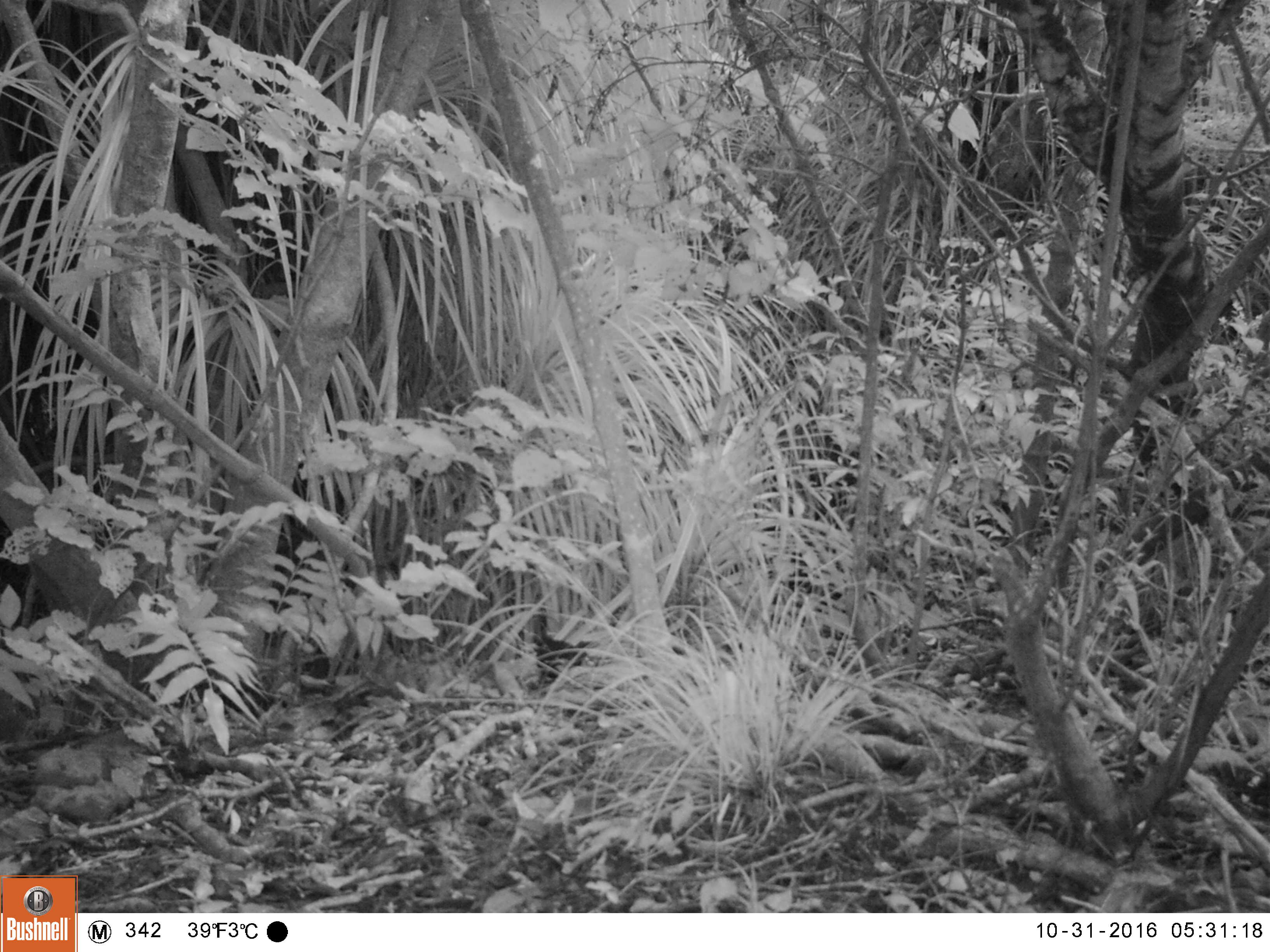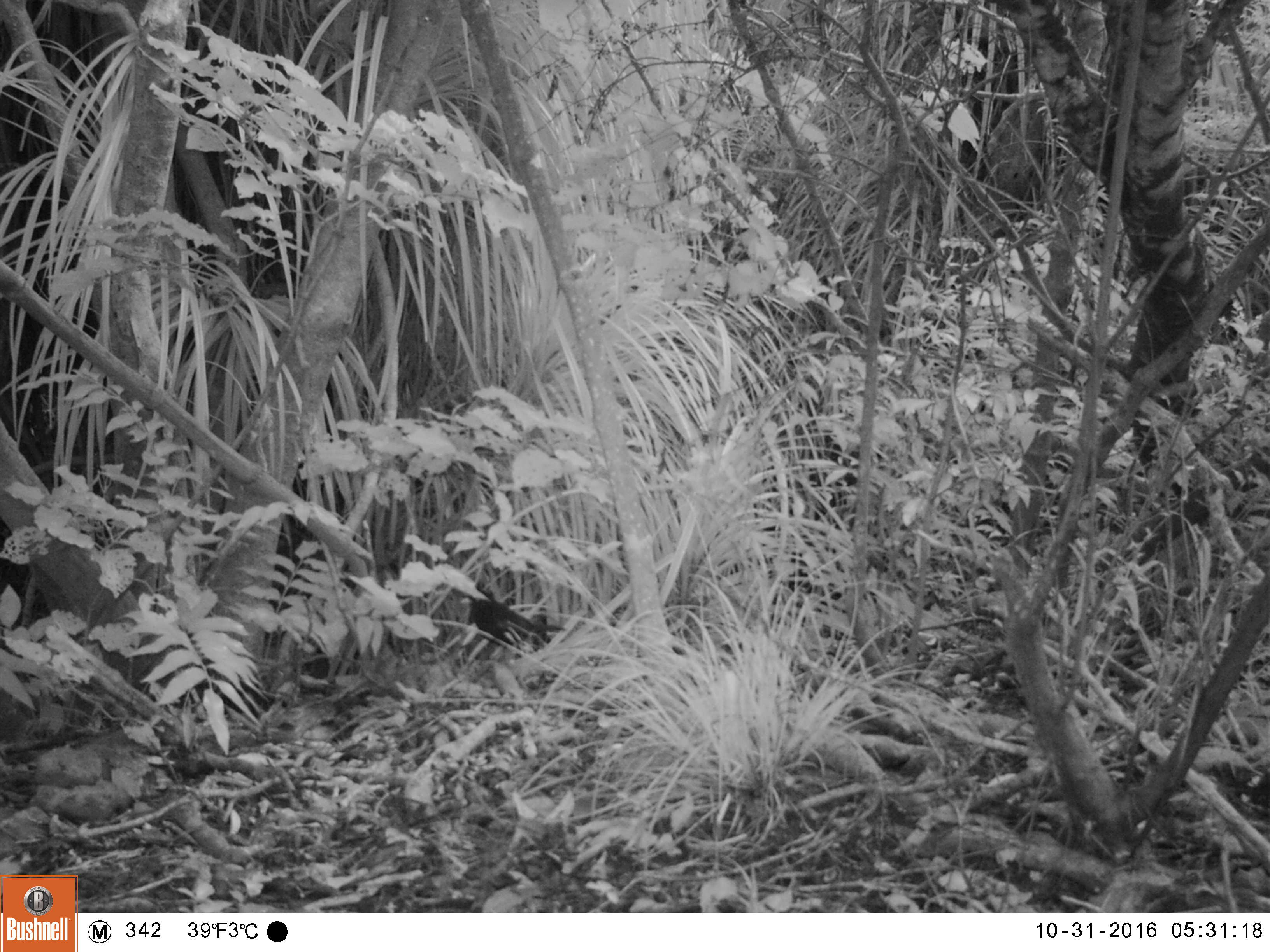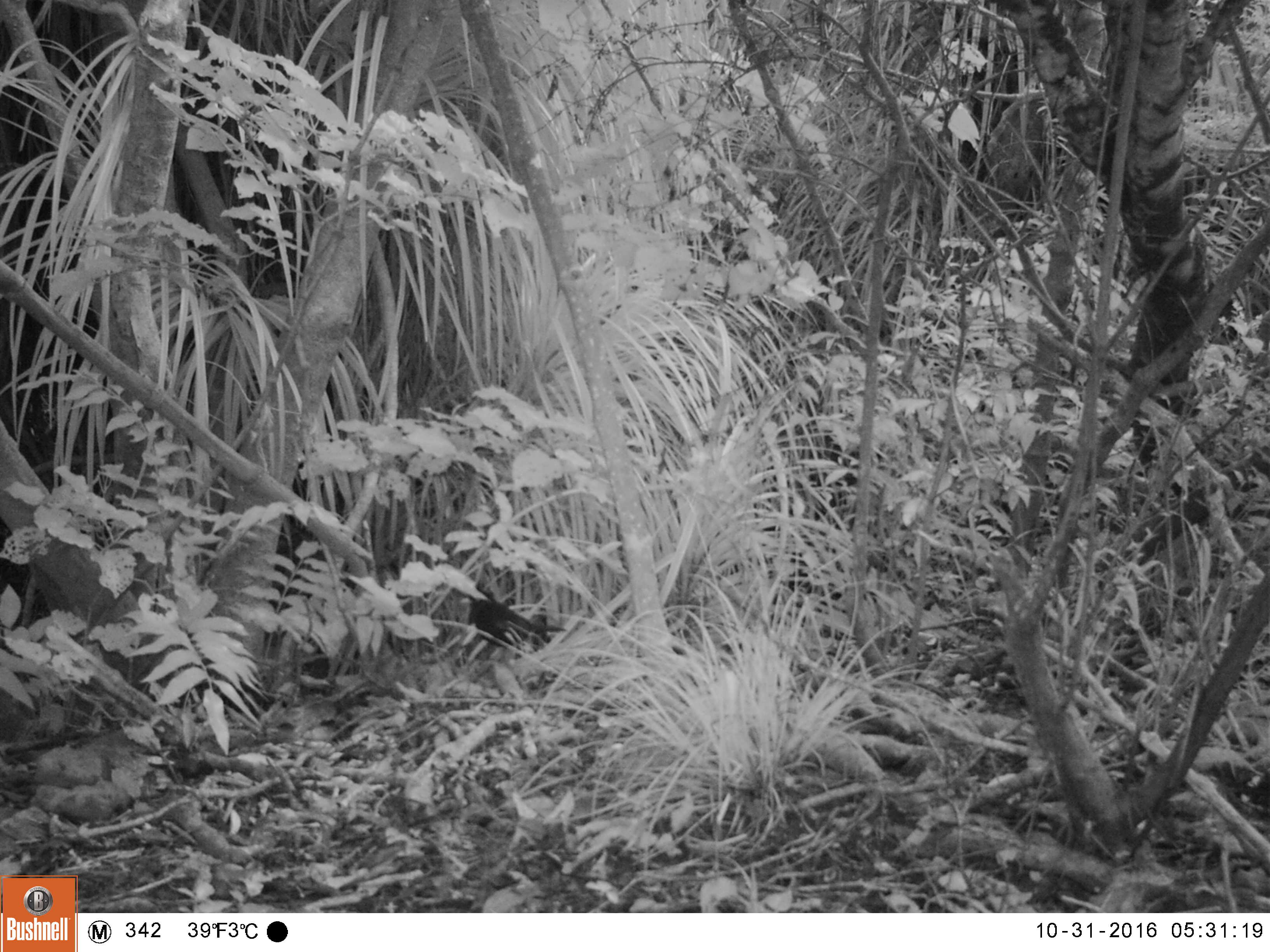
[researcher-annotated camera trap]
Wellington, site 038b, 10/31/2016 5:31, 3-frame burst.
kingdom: Animalia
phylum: Chordata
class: Aves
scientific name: Aves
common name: bird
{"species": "bird (Aves)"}